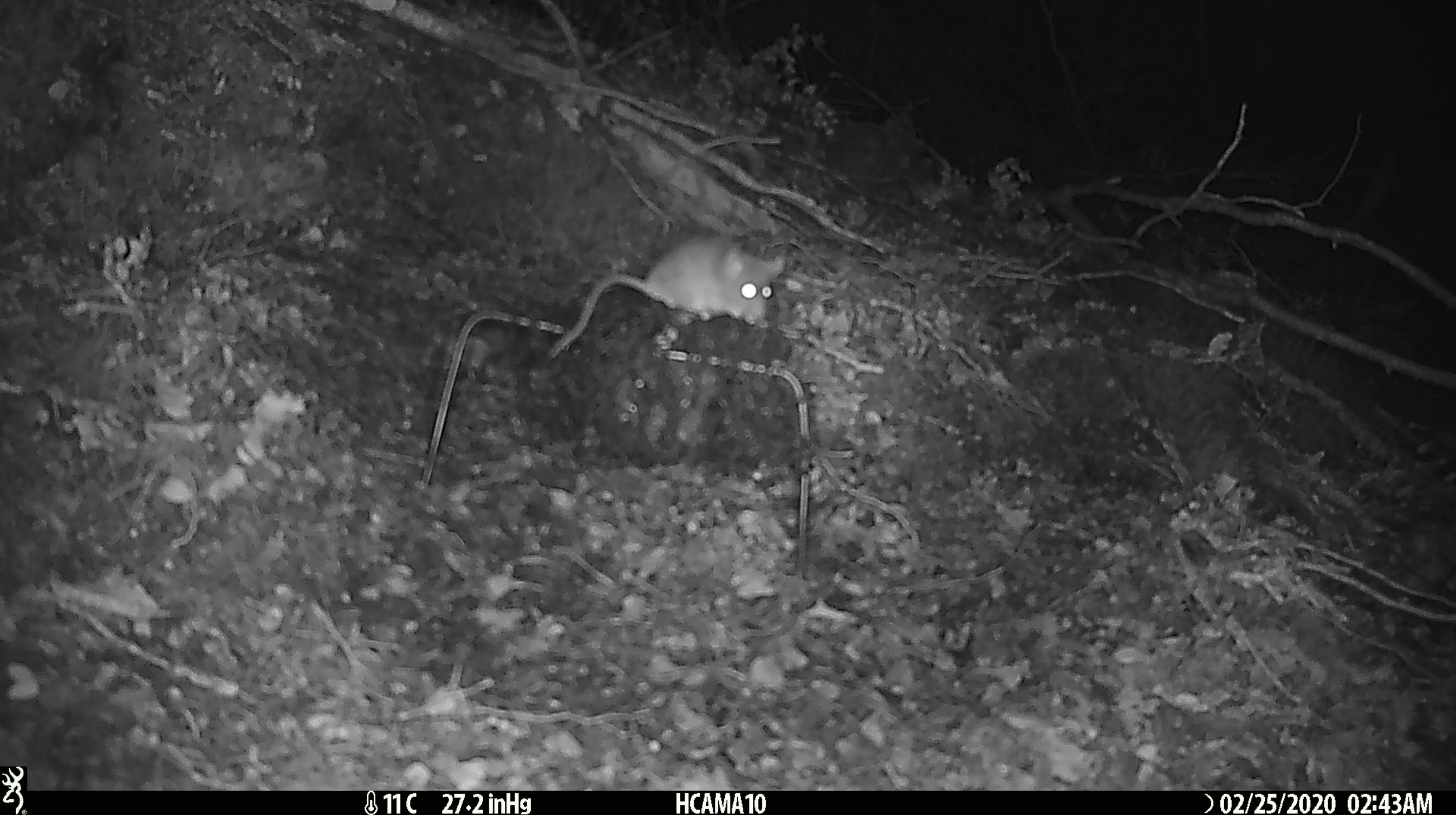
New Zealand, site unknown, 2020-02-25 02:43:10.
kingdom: Animalia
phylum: Chordata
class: Mammalia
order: Rodentia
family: Muridae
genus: Mus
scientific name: Mus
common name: mouse